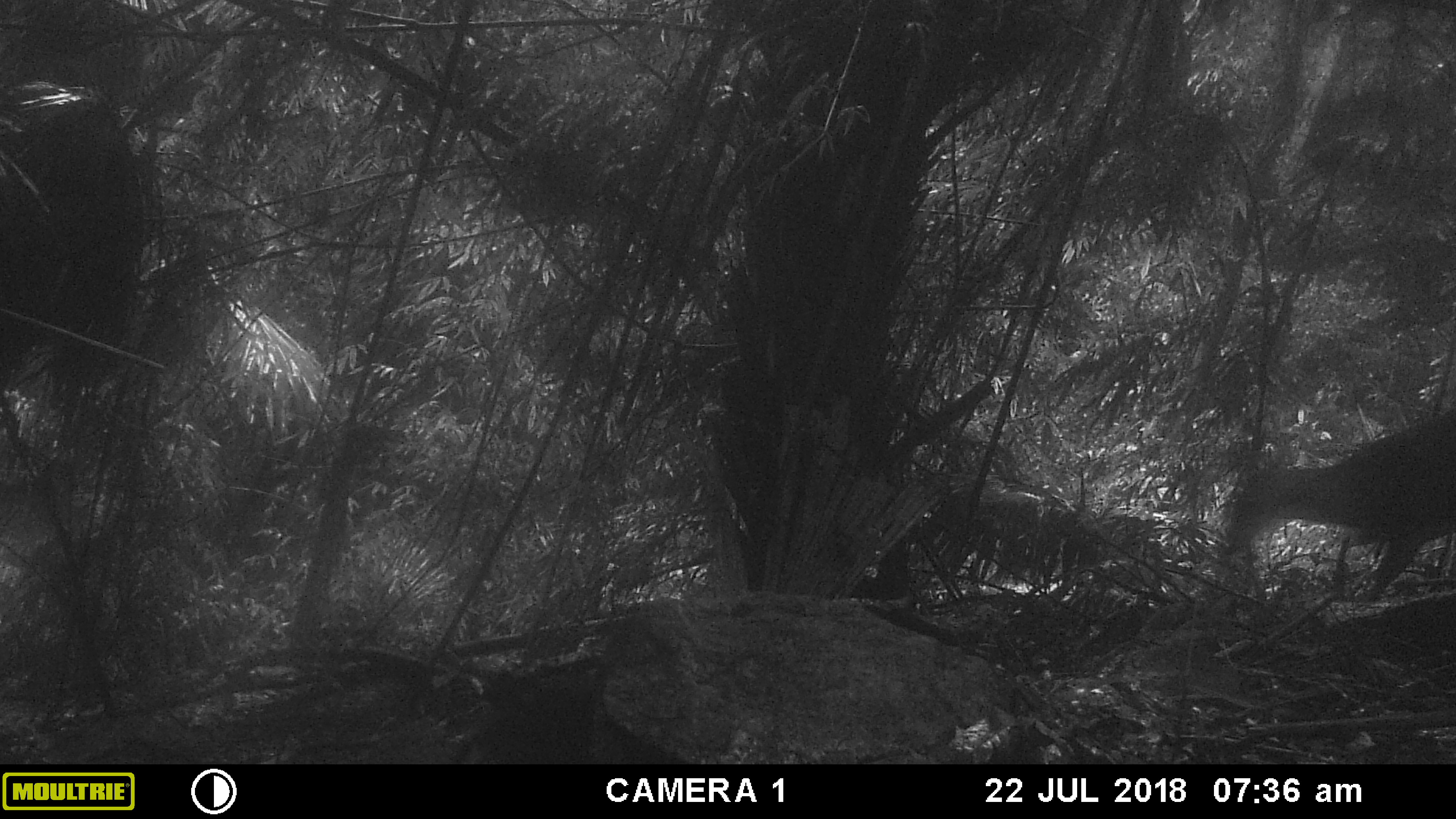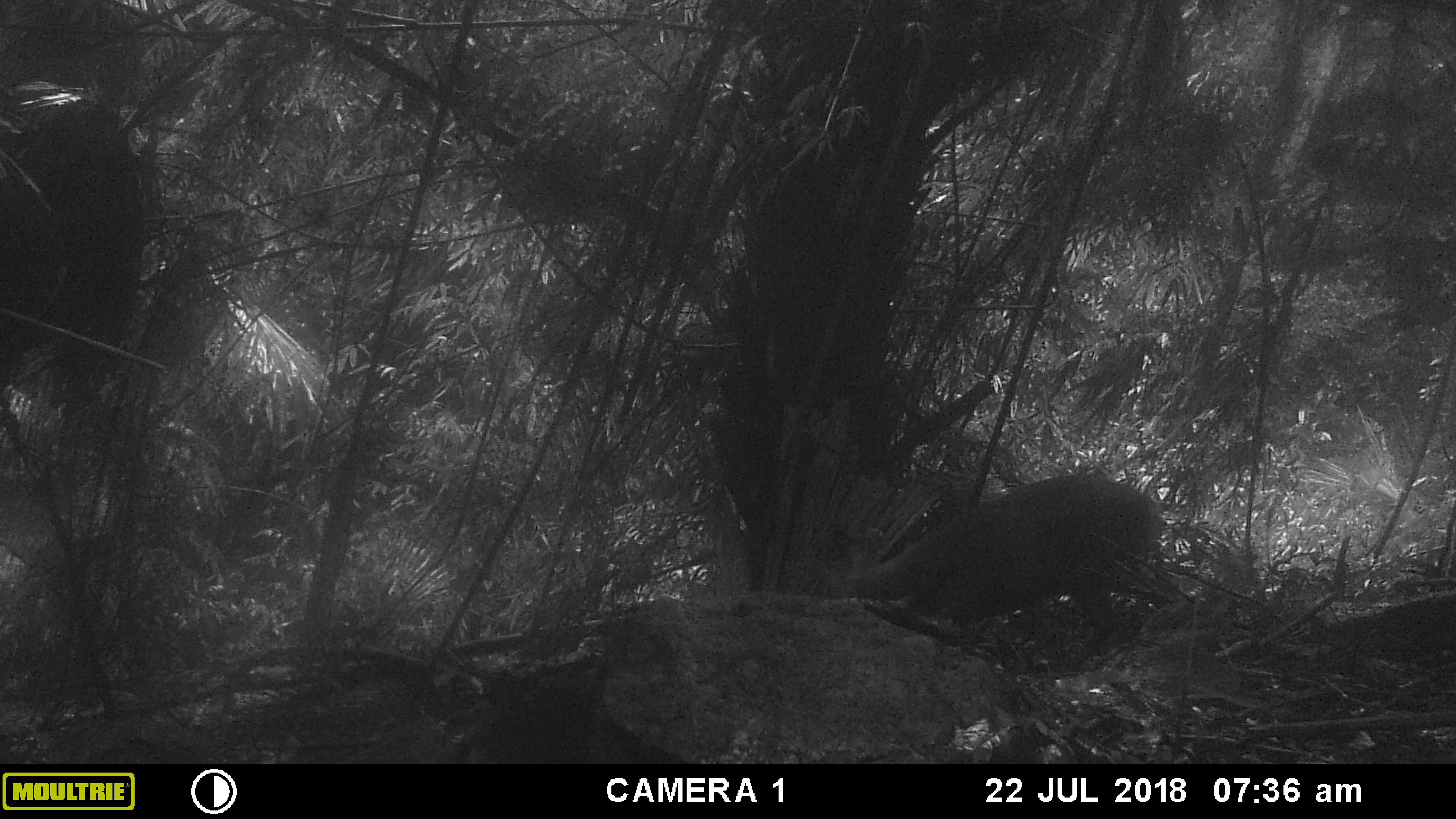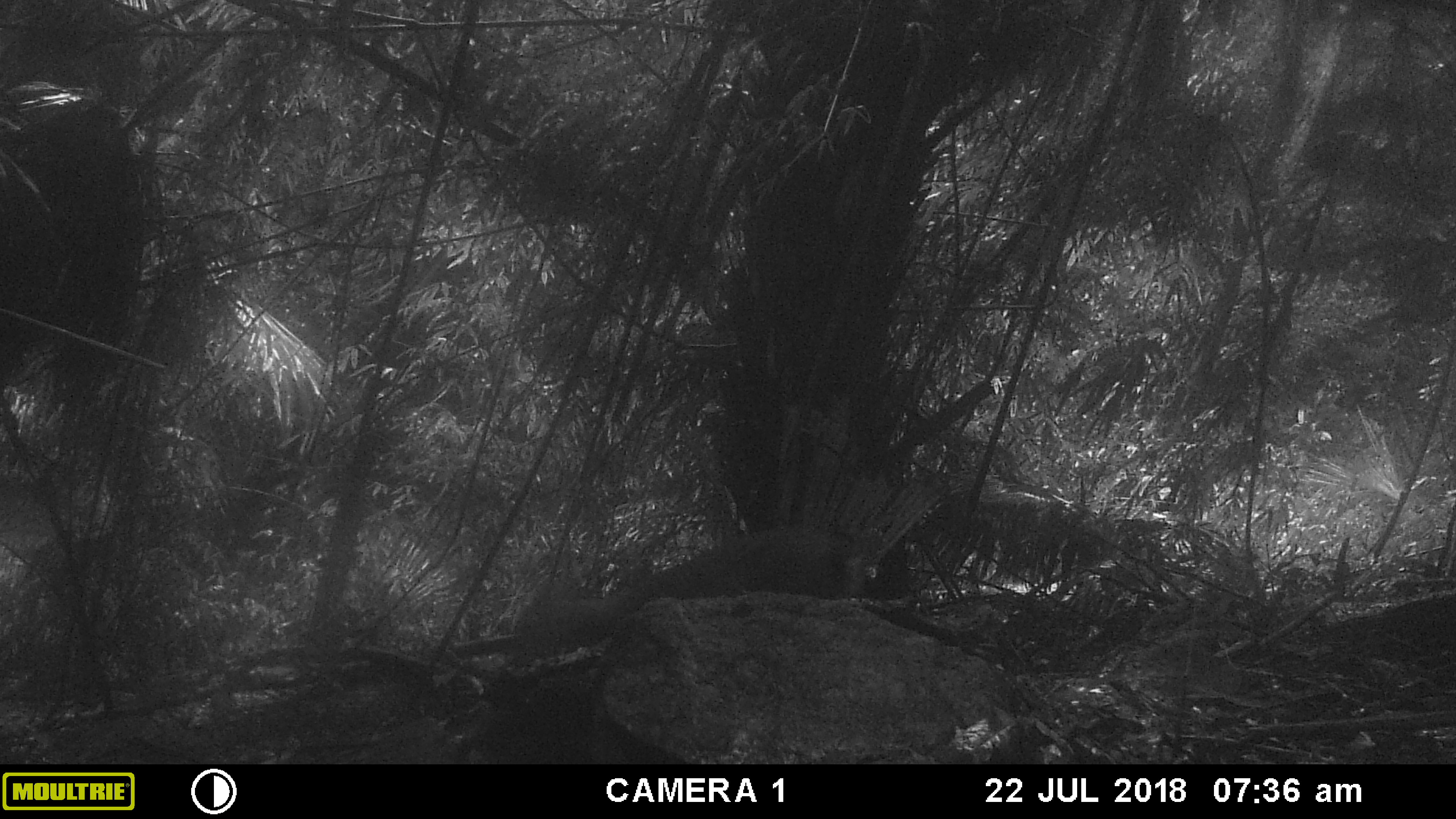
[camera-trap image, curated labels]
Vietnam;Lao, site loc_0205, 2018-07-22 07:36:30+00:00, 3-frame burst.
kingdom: Animalia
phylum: Chordata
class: Mammalia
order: Artiodactyla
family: Cervidae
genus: Muntiacus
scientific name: Muntiacus rooseveltorum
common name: roosevelt's muntjac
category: roosevelts muntjac group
Roosevelts muntjac group (roosevelt's muntjac) (Muntiacus rooseveltorum). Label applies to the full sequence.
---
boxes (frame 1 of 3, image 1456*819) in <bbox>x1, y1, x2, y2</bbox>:
roosevelts muntjac group: <bbox>1223, 403, 1456, 595</bbox>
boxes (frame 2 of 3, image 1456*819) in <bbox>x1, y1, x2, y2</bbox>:
roosevelts muntjac group: <bbox>810, 470, 1163, 648</bbox>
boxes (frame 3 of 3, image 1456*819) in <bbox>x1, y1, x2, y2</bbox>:
roosevelts muntjac group: <bbox>556, 523, 864, 638</bbox>